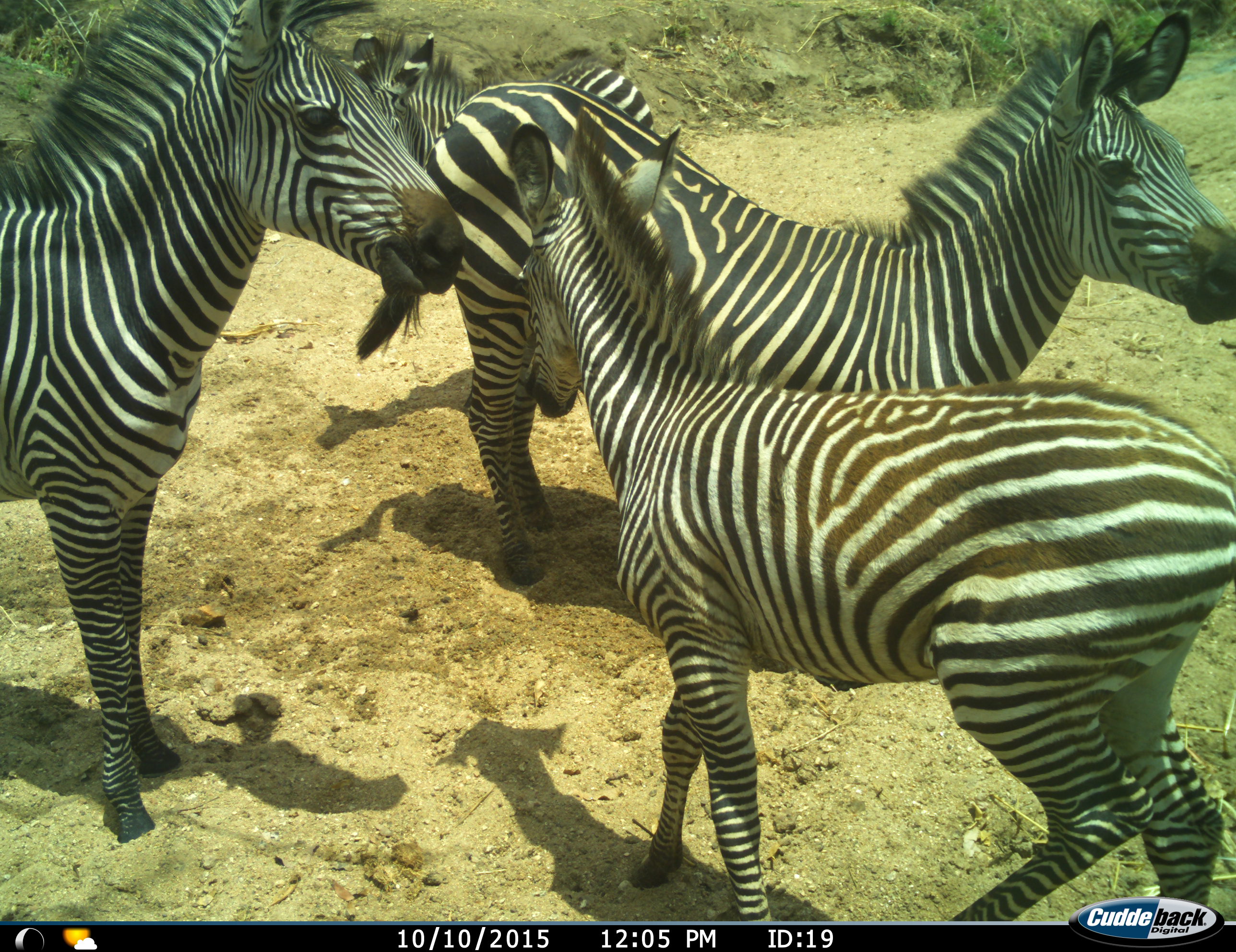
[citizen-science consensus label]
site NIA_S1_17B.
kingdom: Animalia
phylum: Chordata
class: Mammalia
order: Perissodactyla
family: Equidae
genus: Equus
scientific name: Equus quagga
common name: plains zebra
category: zebraplains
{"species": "zebraplains (plains zebra) (Equus quagga)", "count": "4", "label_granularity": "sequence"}